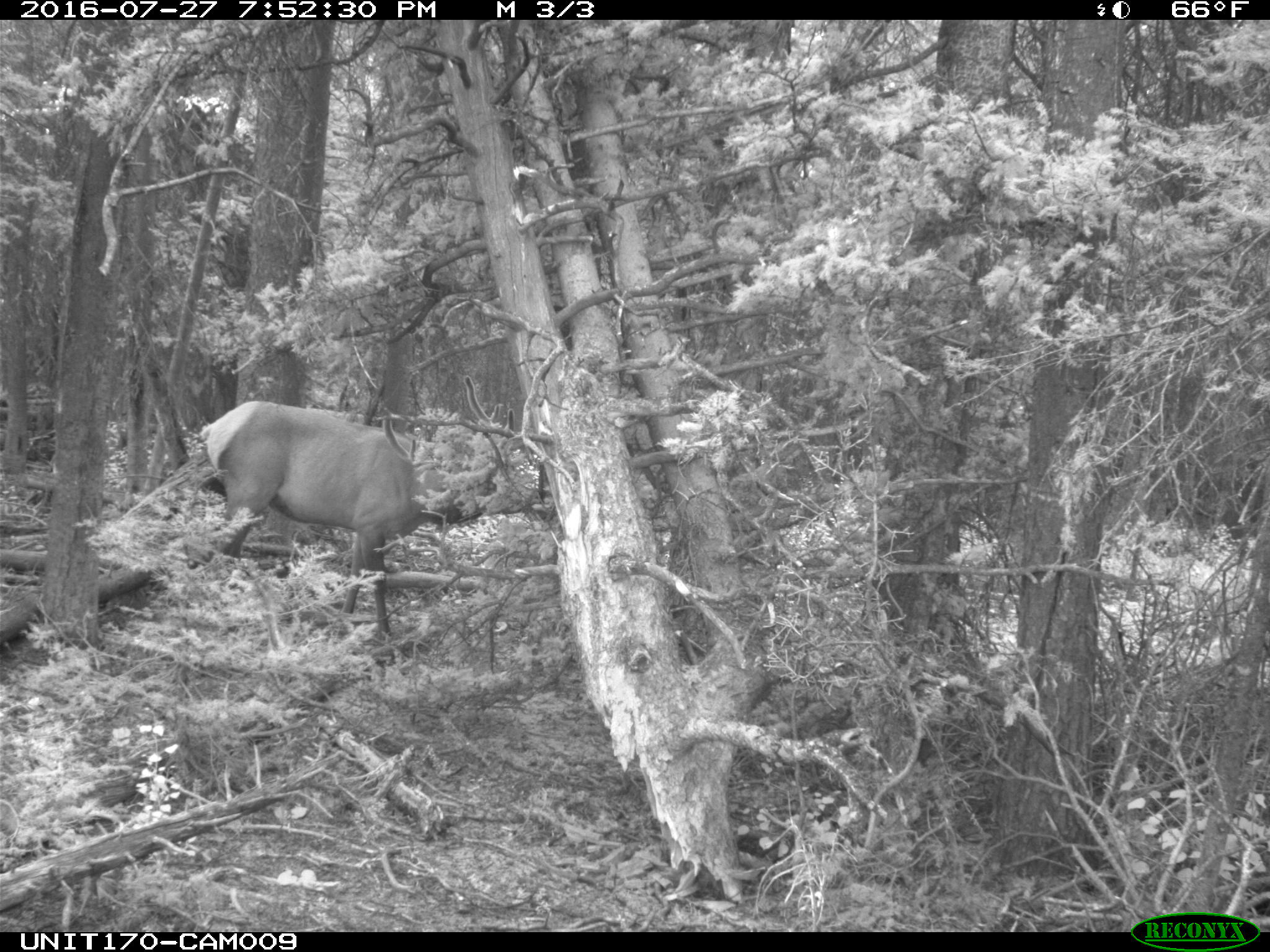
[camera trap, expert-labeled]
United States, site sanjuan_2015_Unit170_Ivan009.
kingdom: Animalia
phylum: Chordata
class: Mammalia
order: Artiodactyla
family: Cervidae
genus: Cervus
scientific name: Cervus elaphus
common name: red deer